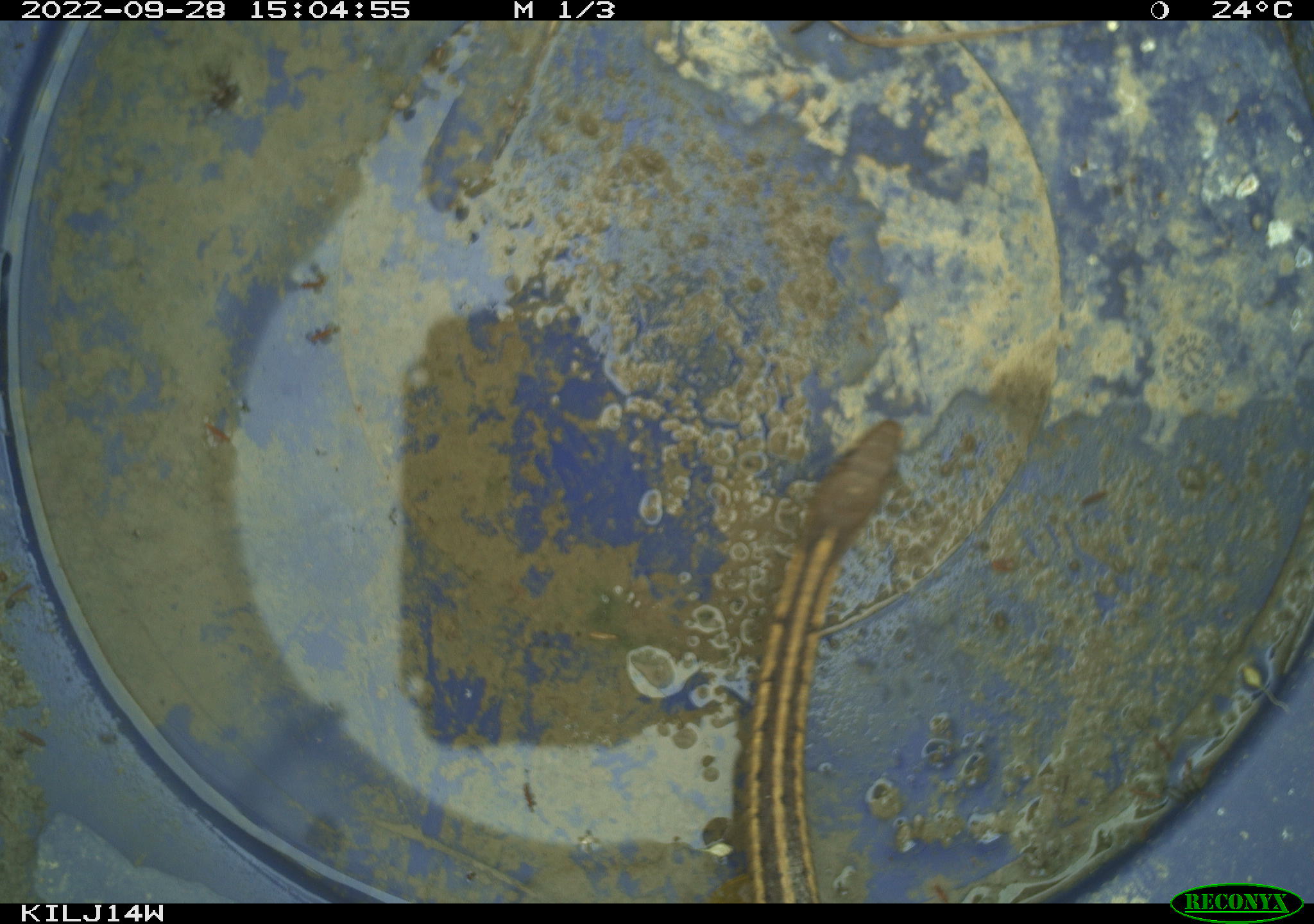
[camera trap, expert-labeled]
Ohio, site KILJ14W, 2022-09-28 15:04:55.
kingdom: Animalia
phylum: Chordata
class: Reptilia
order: Squamata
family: Colubridae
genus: Thamnophis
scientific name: Thamnophis sirtalis sirtalis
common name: eastern gartersnake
Eastern gartersnake (Thamnophis sirtalis sirtalis).